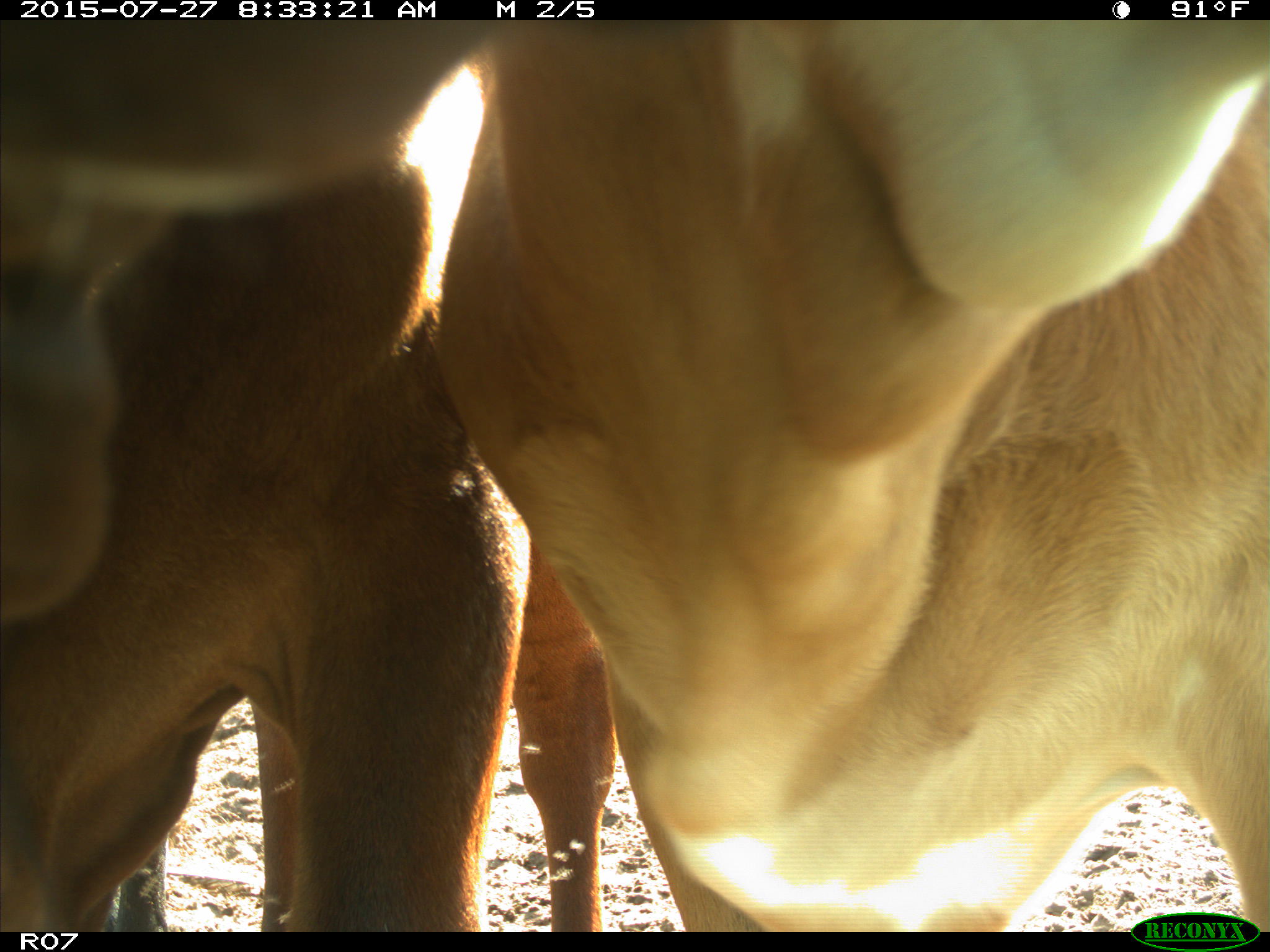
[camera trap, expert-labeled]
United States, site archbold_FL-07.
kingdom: Animalia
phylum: Chordata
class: Mammalia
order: Artiodactyla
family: Bovidae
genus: Bos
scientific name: Bos taurus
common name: domestic cow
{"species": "Bos taurus (domestic cow)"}